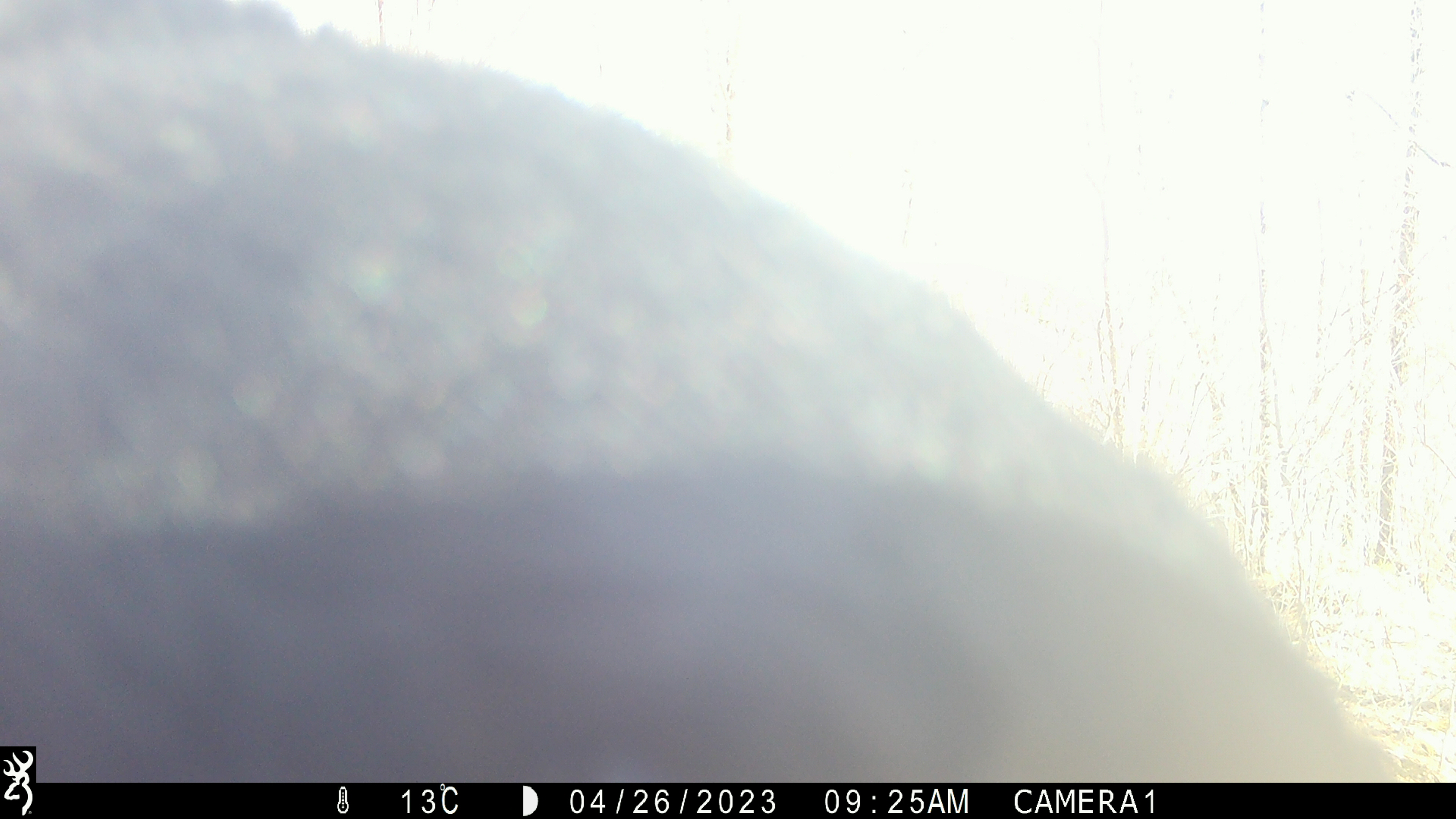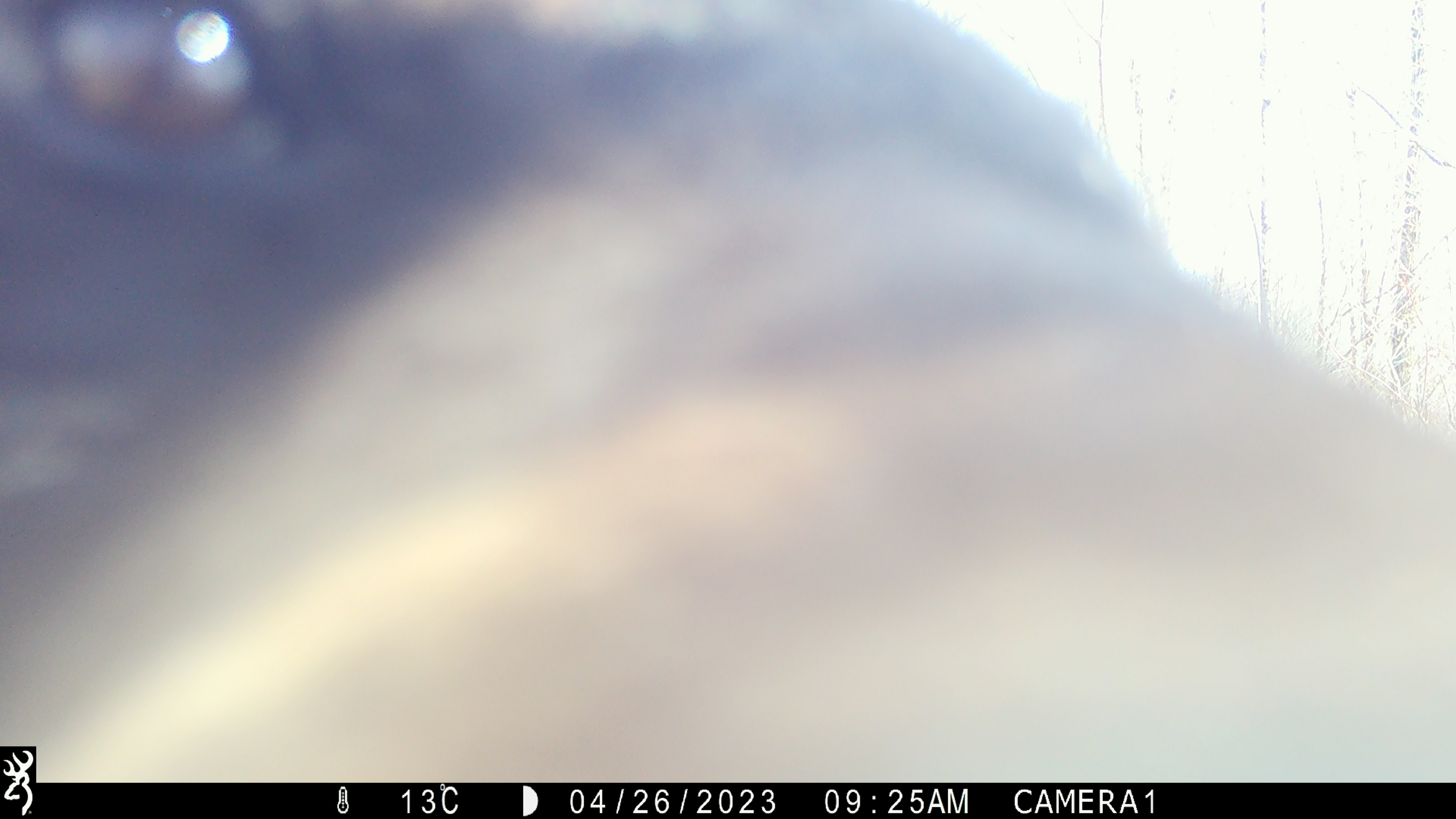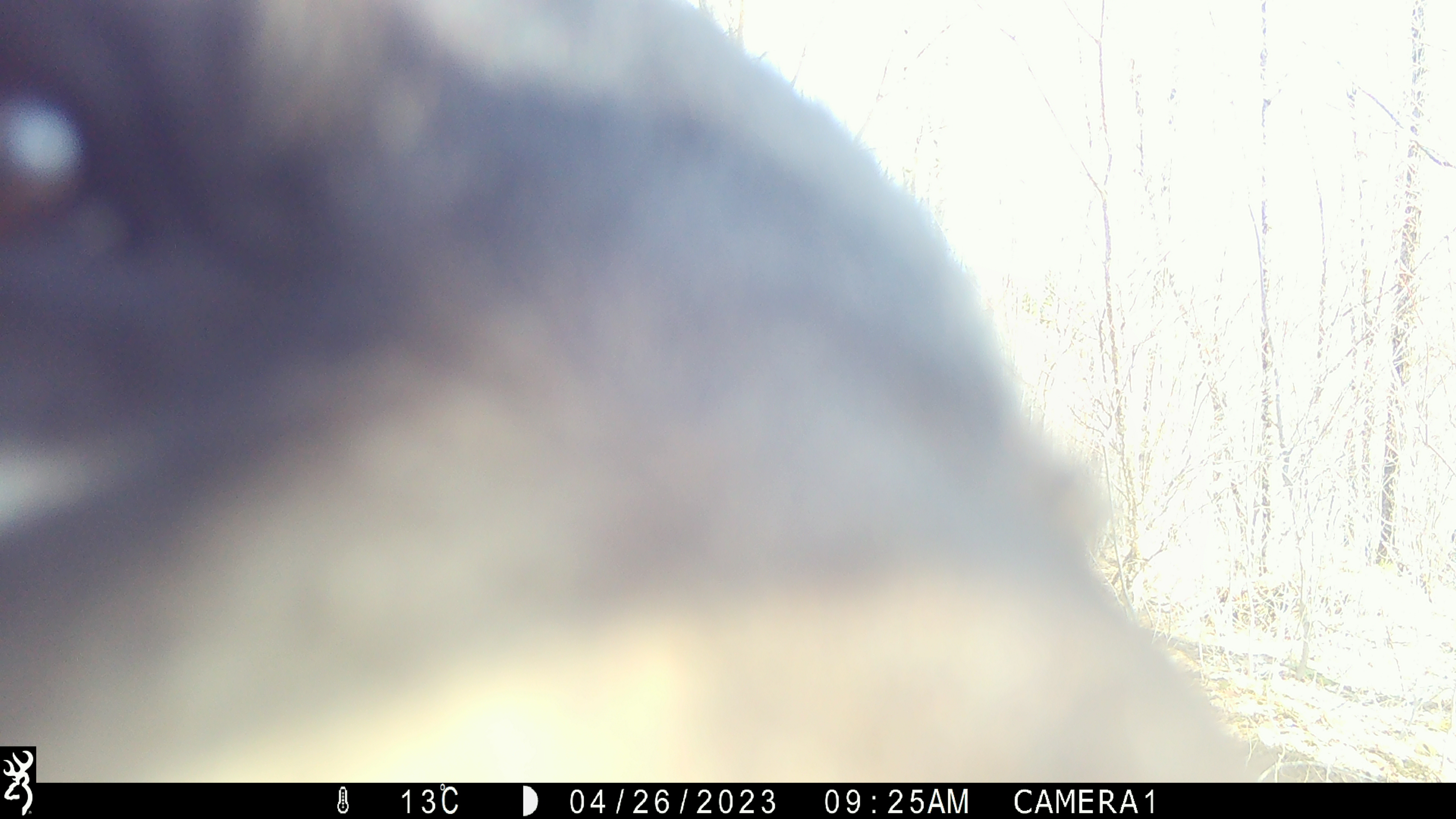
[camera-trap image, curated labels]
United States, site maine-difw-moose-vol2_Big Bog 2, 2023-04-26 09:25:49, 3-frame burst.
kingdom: Animalia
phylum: Chordata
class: Mammalia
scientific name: Mammalia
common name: mammal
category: mammal sp.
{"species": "mammal sp. (mammal) (Mammalia)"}